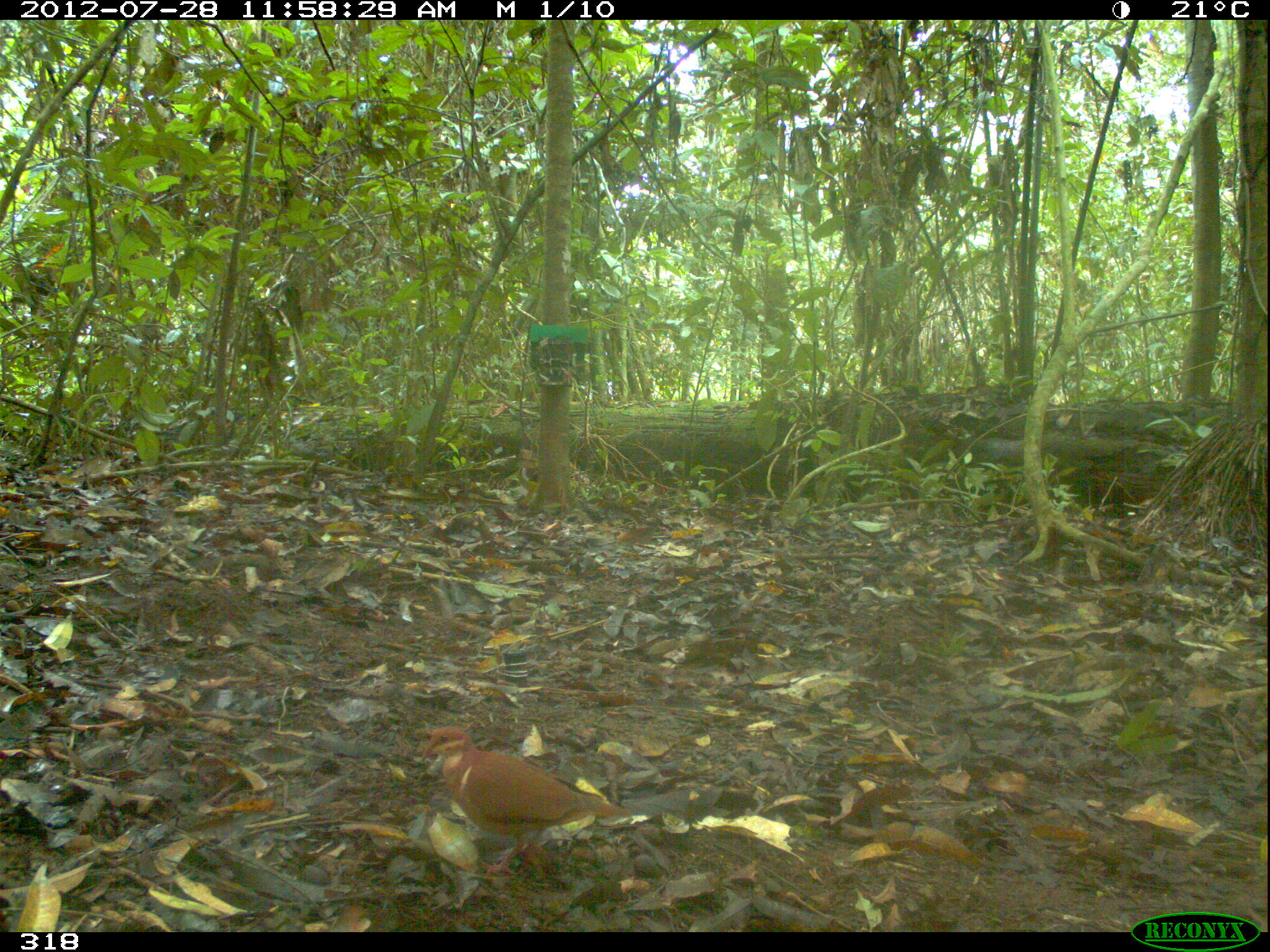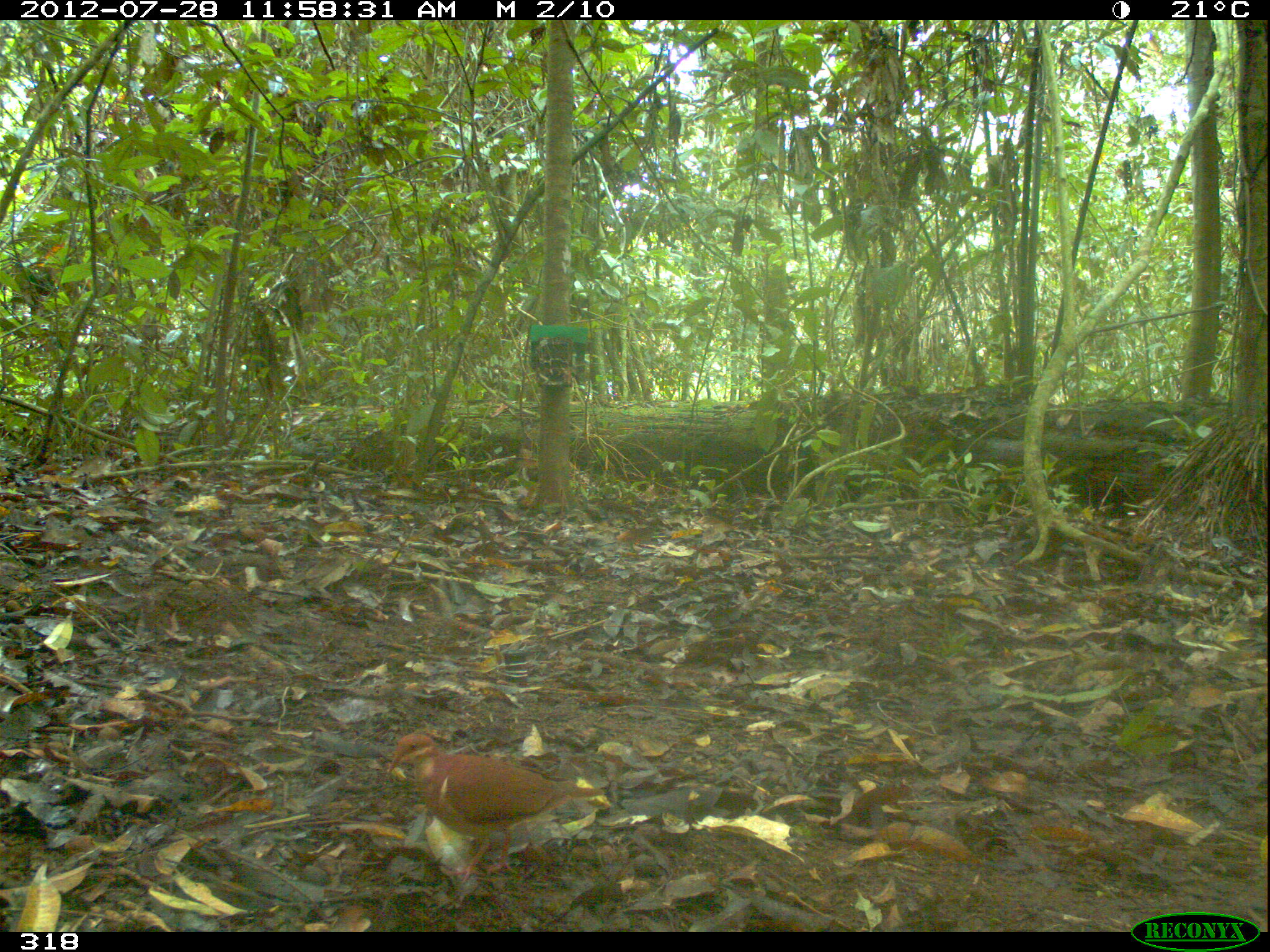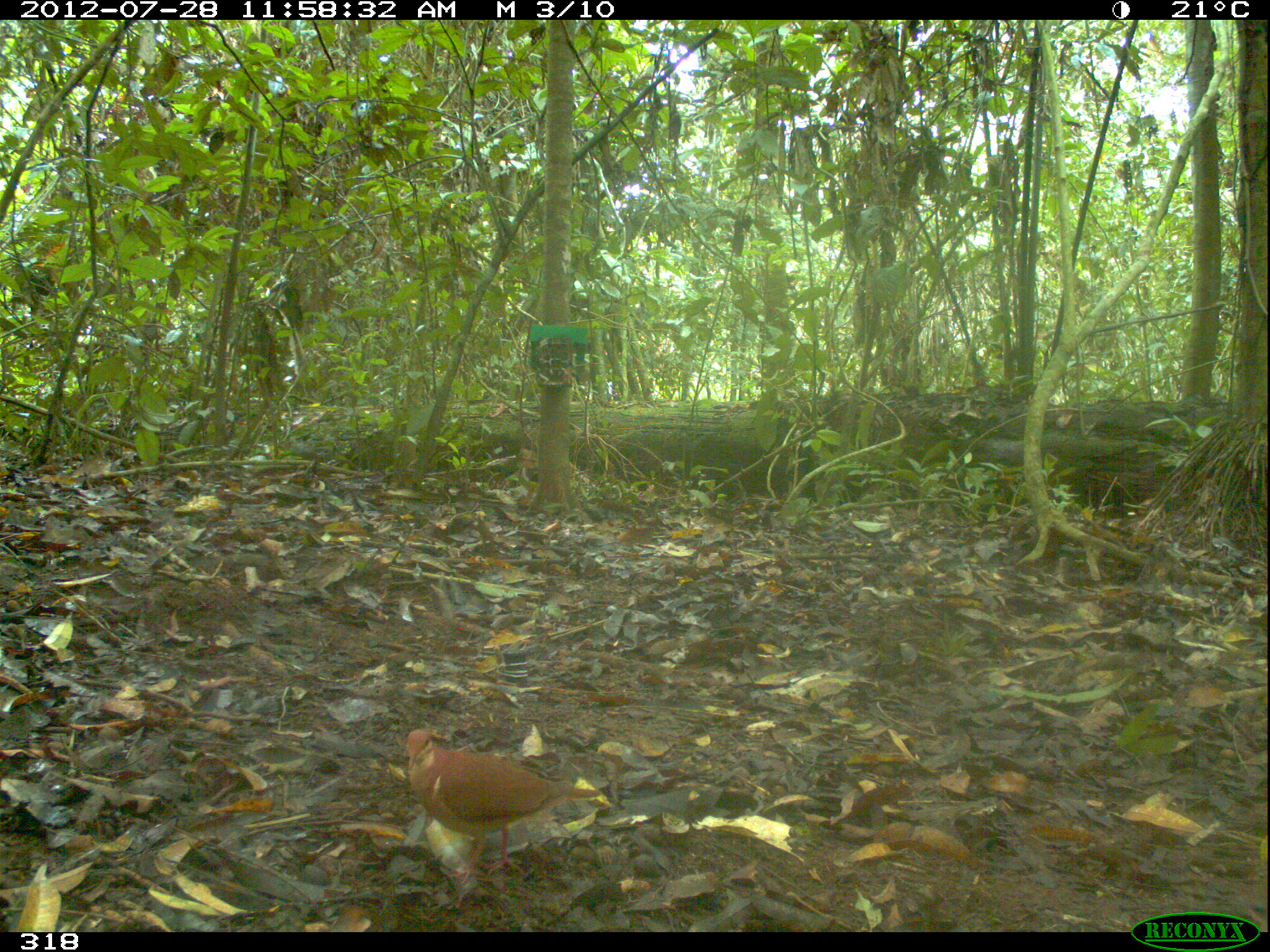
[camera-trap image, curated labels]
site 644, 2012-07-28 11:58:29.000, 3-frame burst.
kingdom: Animalia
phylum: Chordata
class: Aves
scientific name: Aves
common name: bird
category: unknown bird